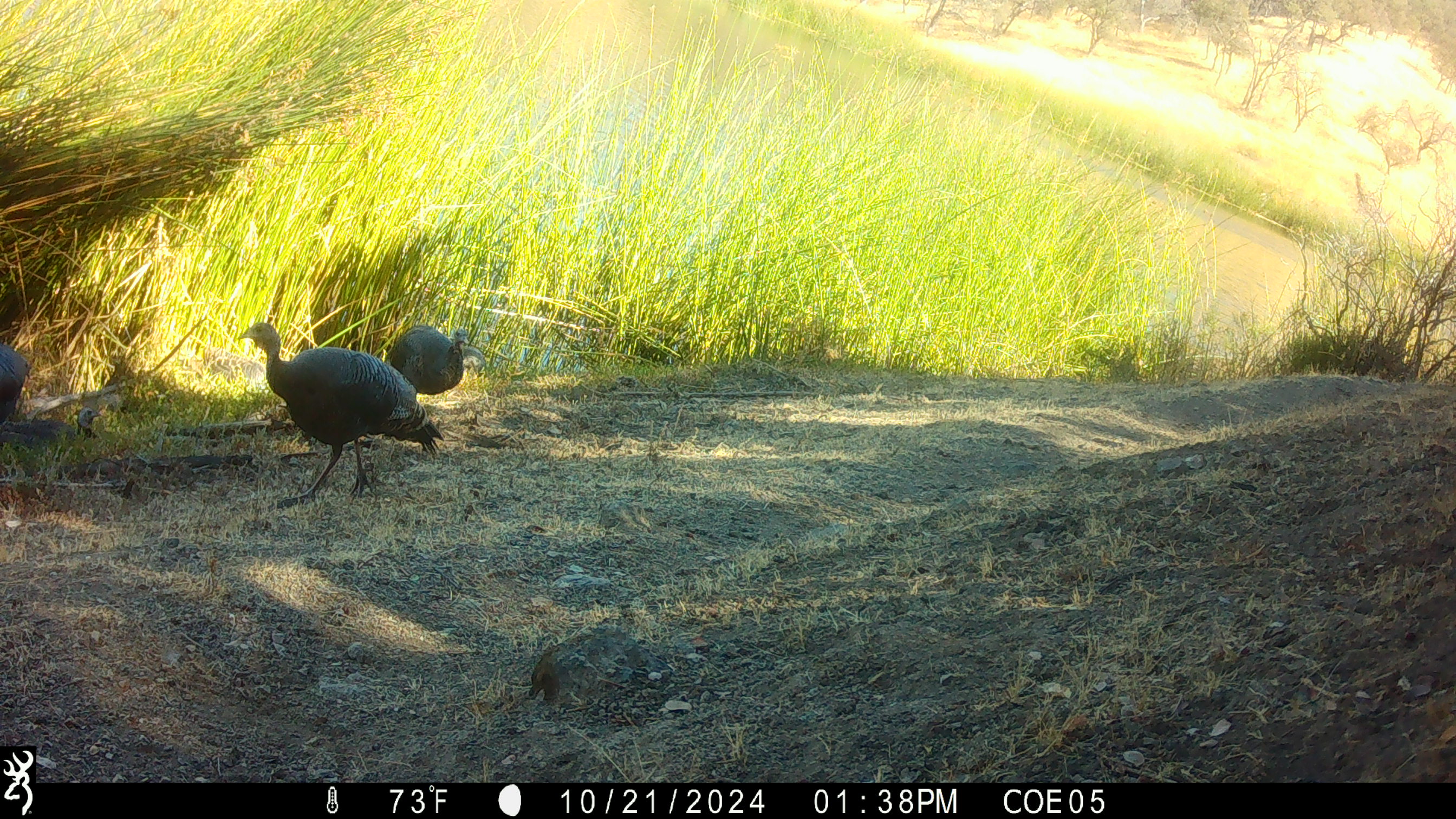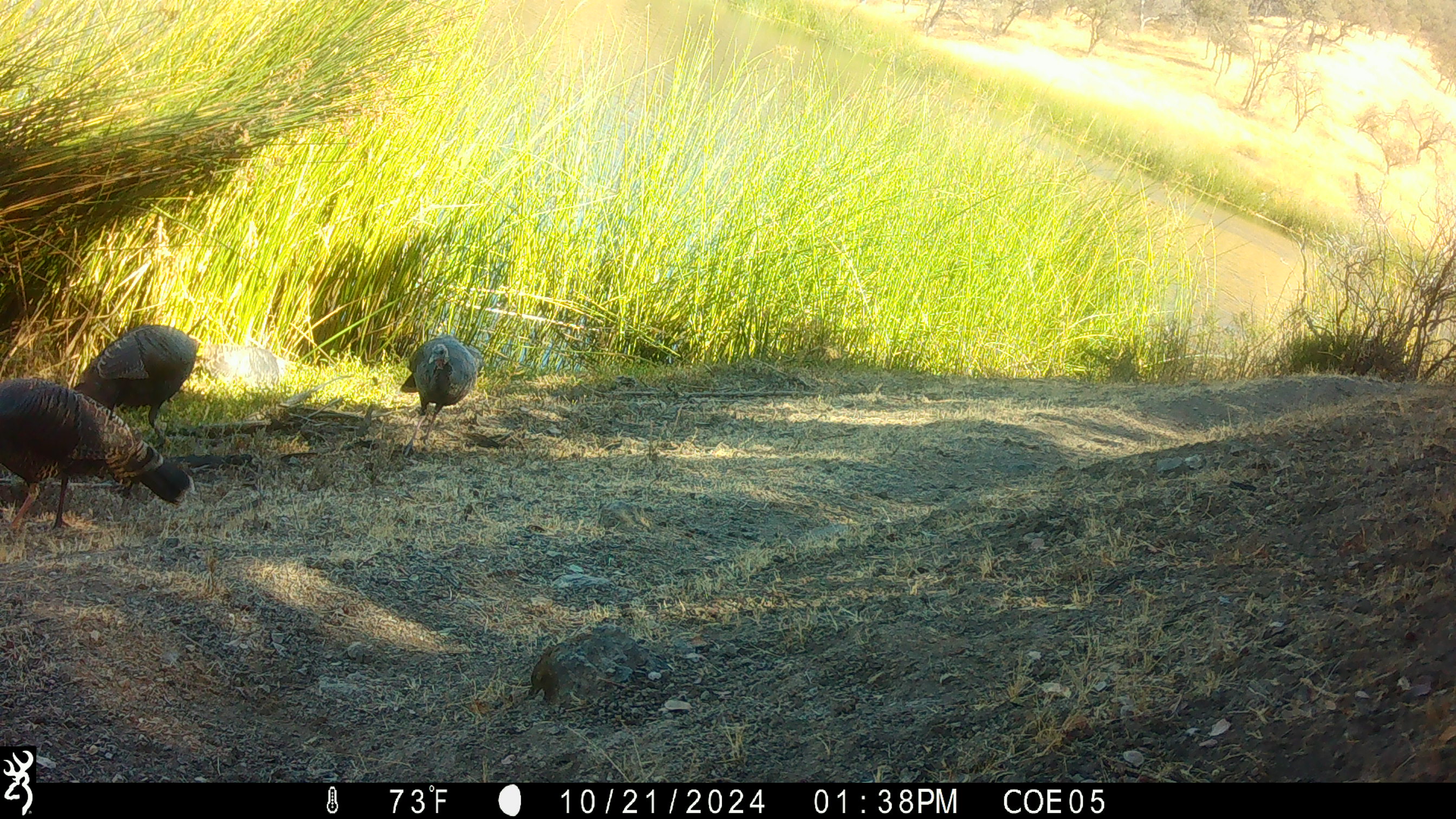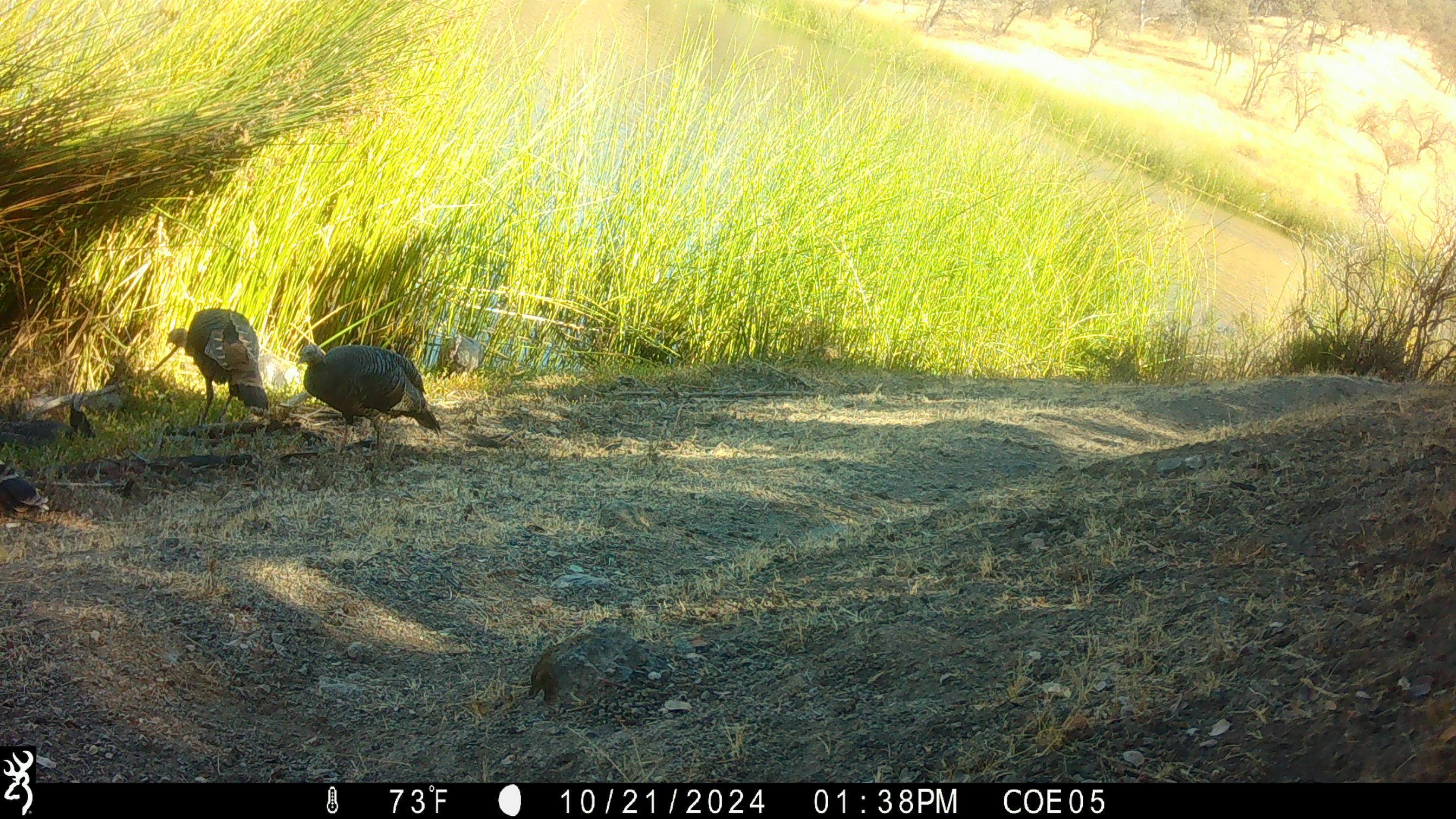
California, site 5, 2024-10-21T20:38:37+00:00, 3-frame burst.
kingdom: Animalia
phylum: Chordata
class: Aves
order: Galliformes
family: Phasianidae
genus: Meleagris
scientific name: Meleagris gallopavo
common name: turkey